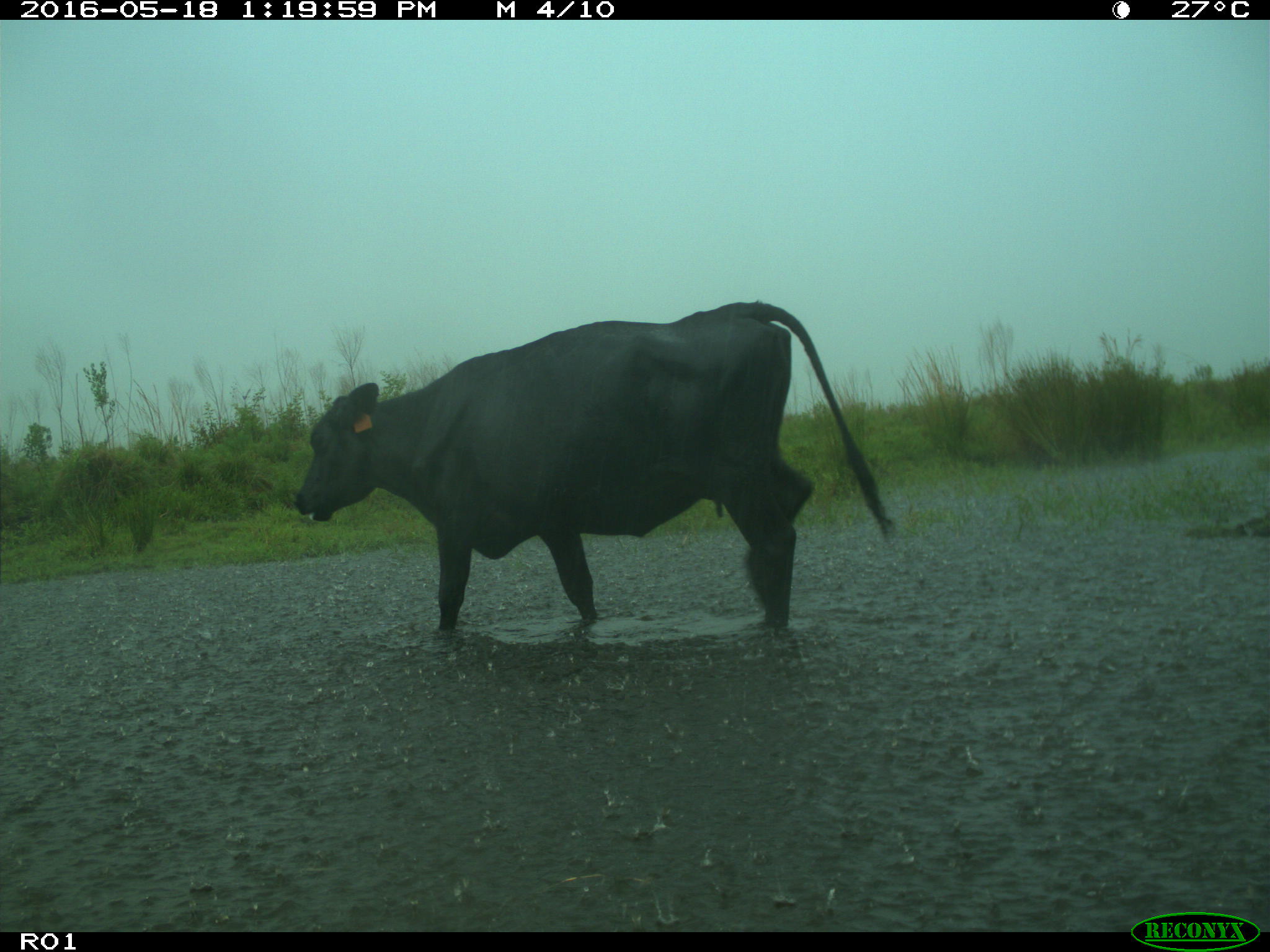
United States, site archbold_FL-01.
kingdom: Animalia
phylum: Chordata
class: Mammalia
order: Artiodactyla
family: Bovidae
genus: Bos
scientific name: Bos taurus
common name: domestic cow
Bos taurus (domestic cow).